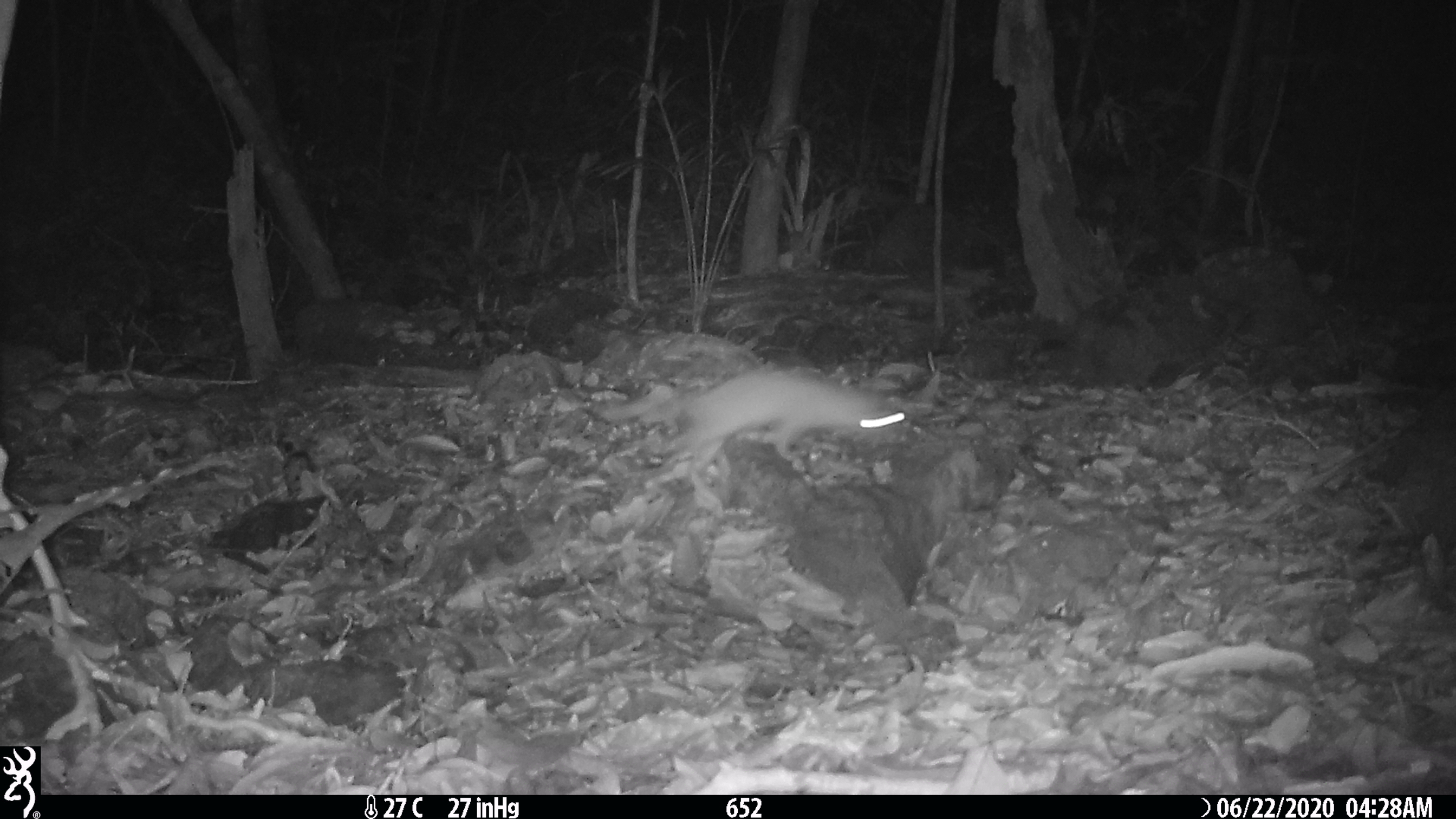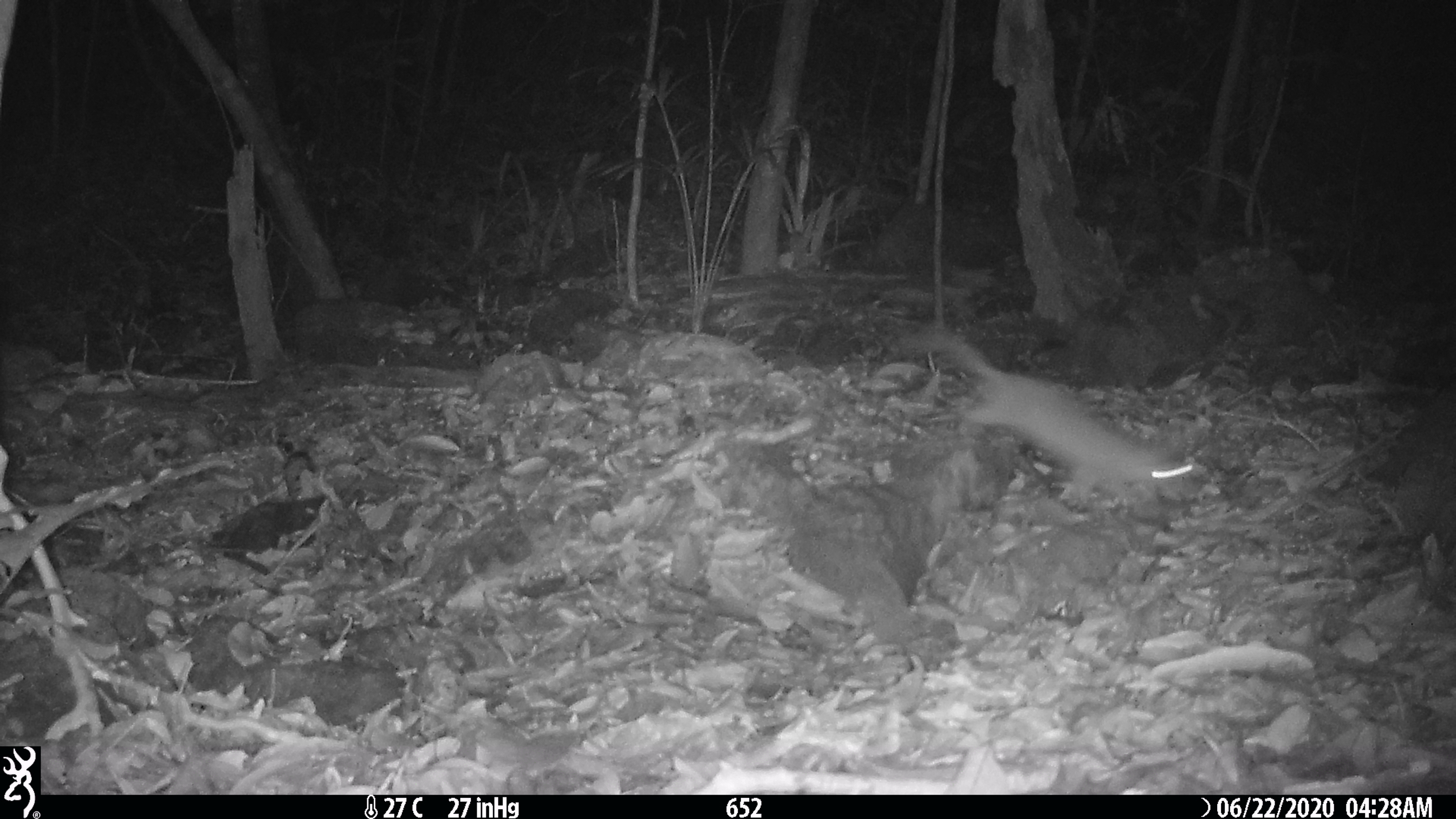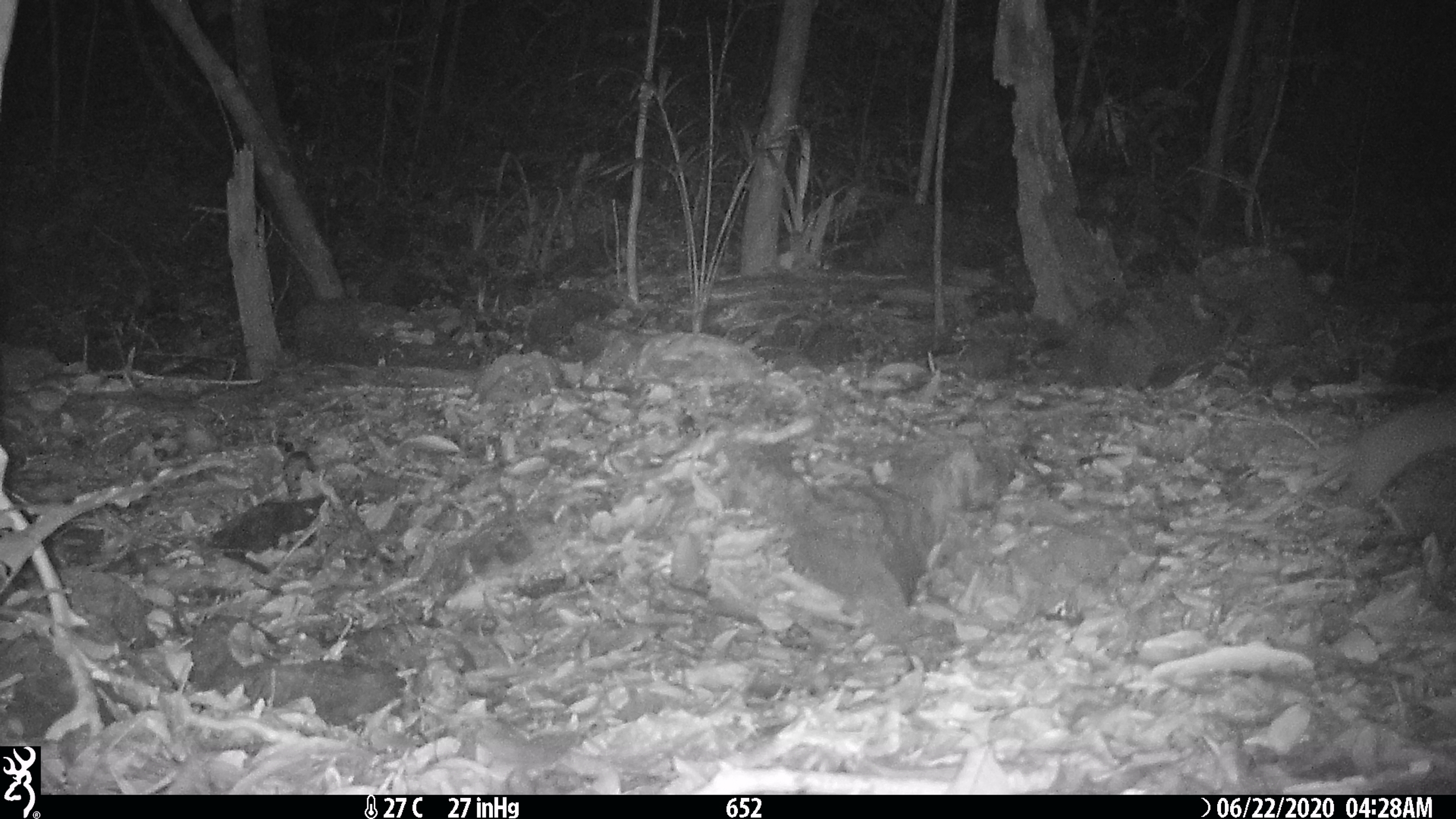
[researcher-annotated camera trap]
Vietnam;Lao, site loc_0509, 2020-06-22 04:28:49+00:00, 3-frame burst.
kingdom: Animalia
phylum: Chordata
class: Mammalia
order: Carnivora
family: Mustelidae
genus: Melogale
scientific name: Melogale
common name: ferret badger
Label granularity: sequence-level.